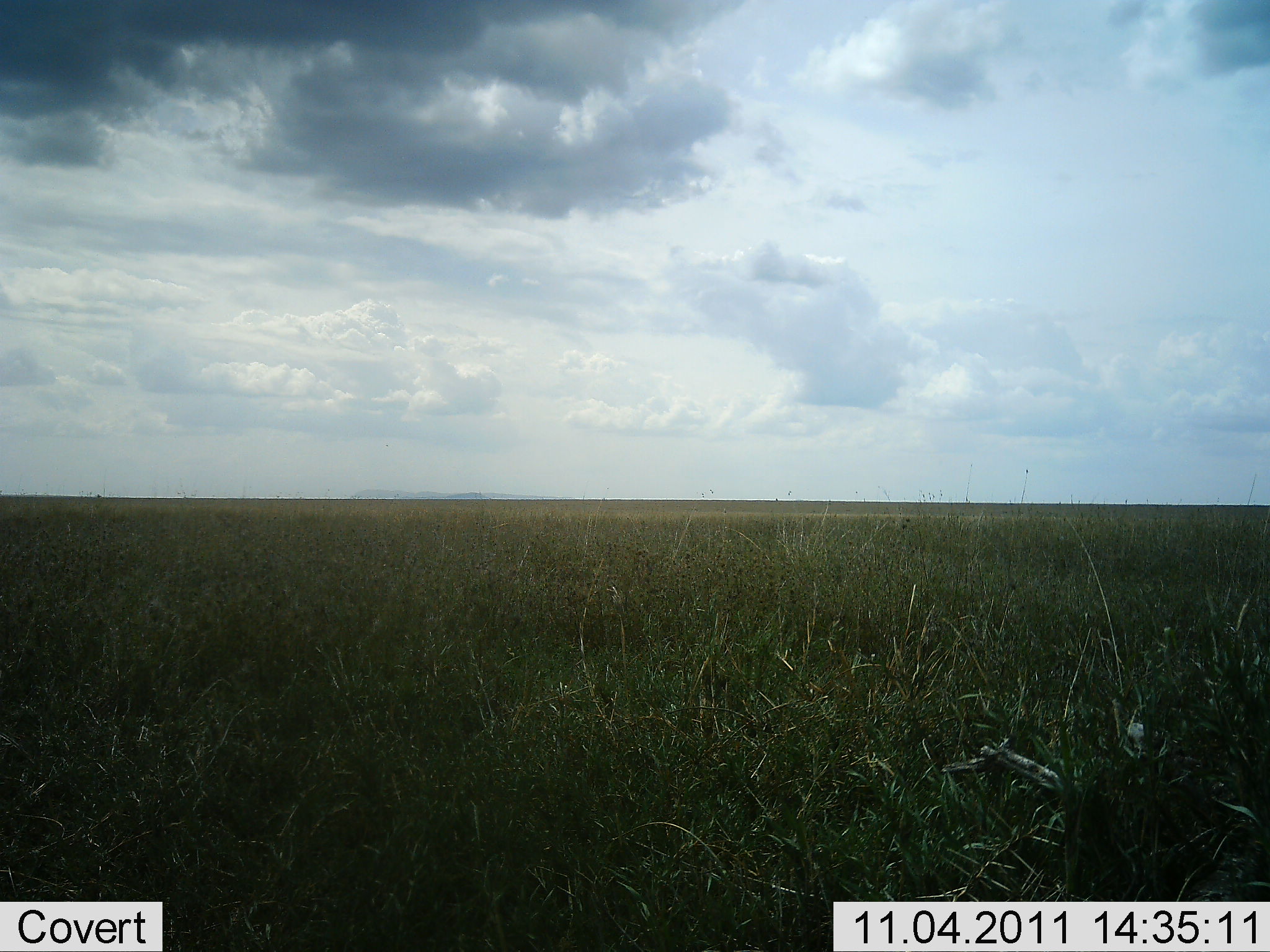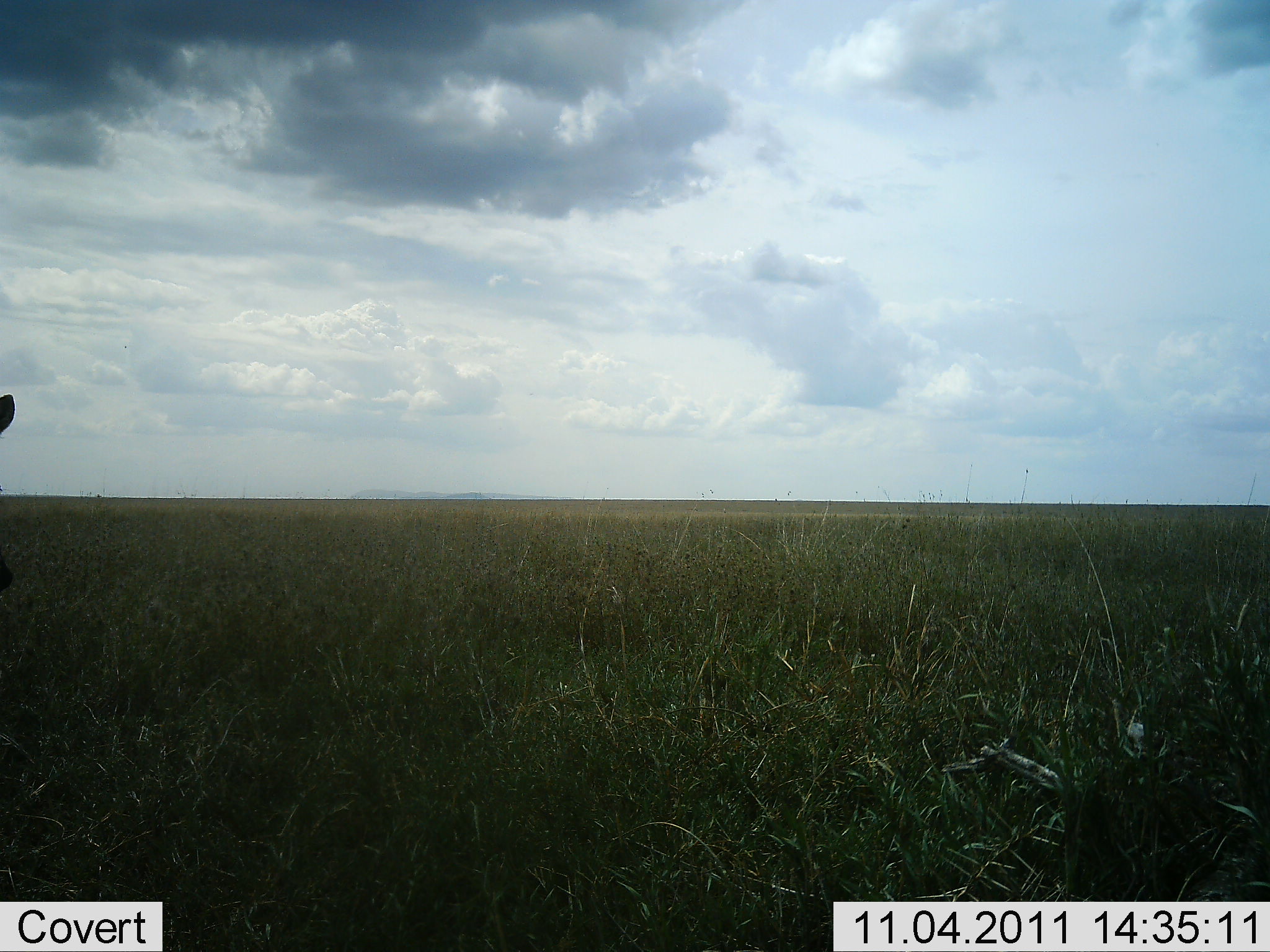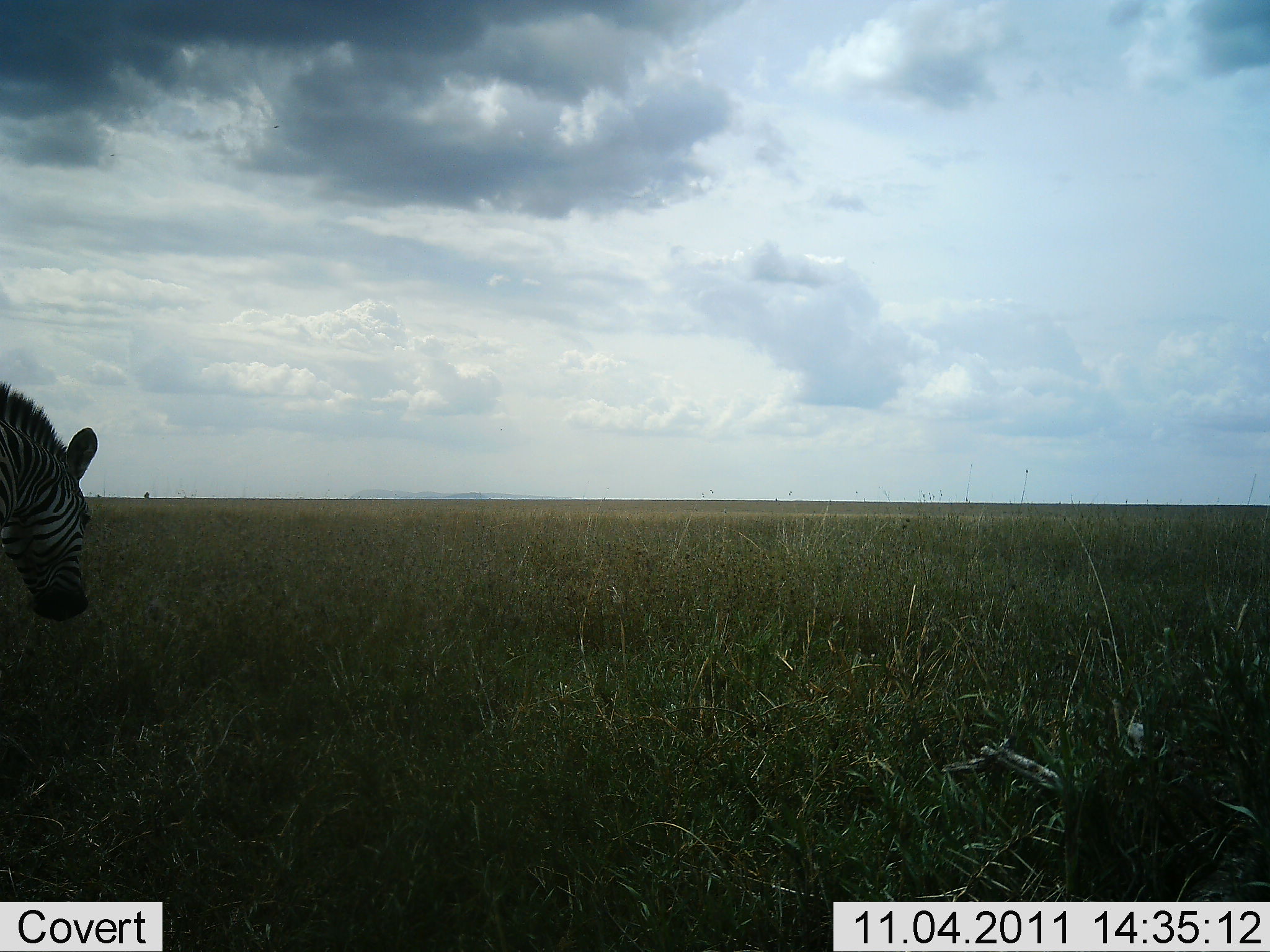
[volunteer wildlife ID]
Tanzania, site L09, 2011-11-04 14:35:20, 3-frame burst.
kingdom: Animalia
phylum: Chordata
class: Mammalia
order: Perissodactyla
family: Equidae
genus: Equus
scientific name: Equus quagga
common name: plains zebra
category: zebra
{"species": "zebra (plains zebra) (Equus quagga)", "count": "1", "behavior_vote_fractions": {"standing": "18%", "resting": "0%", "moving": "64%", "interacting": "0%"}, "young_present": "0%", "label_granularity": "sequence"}